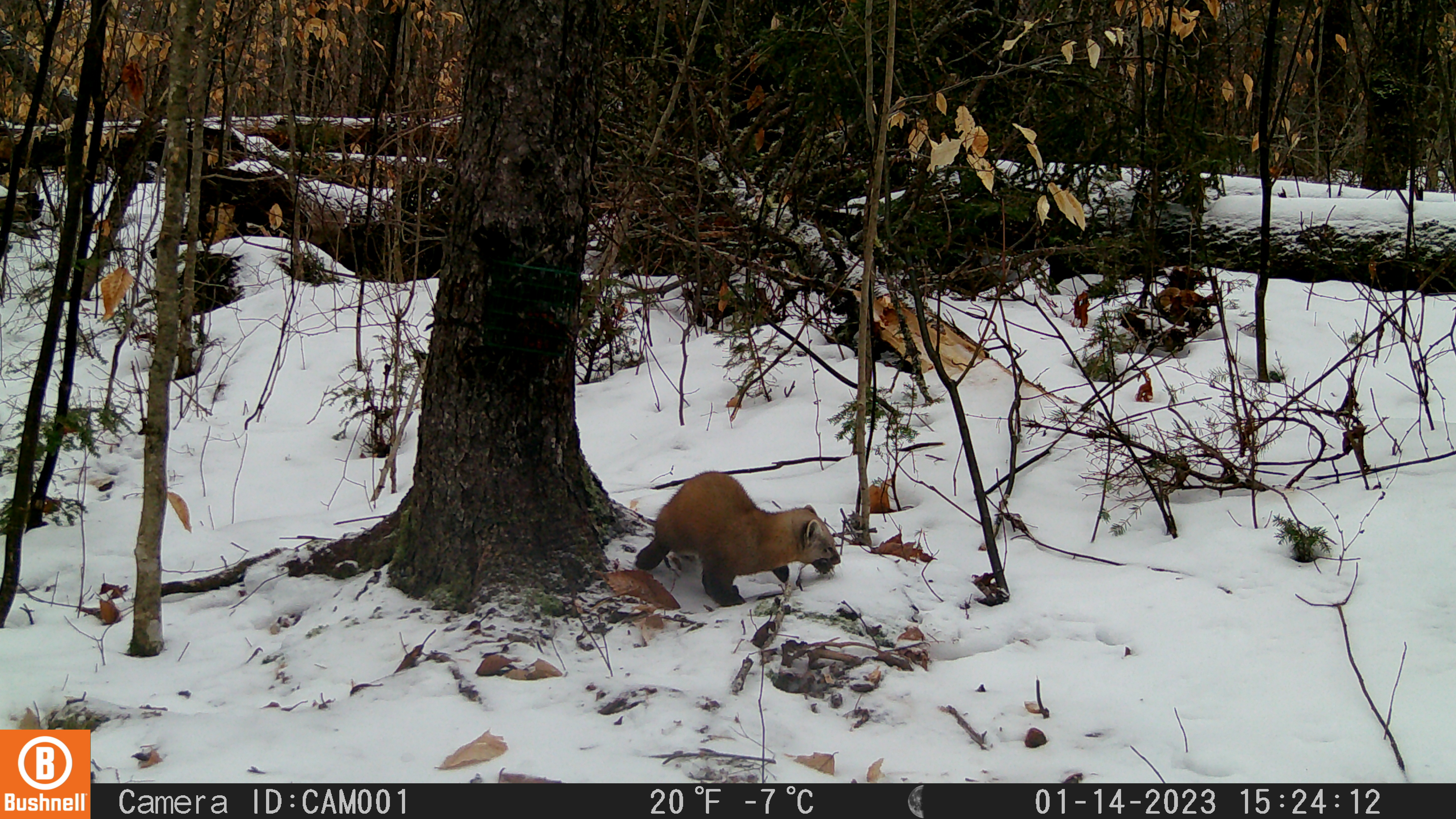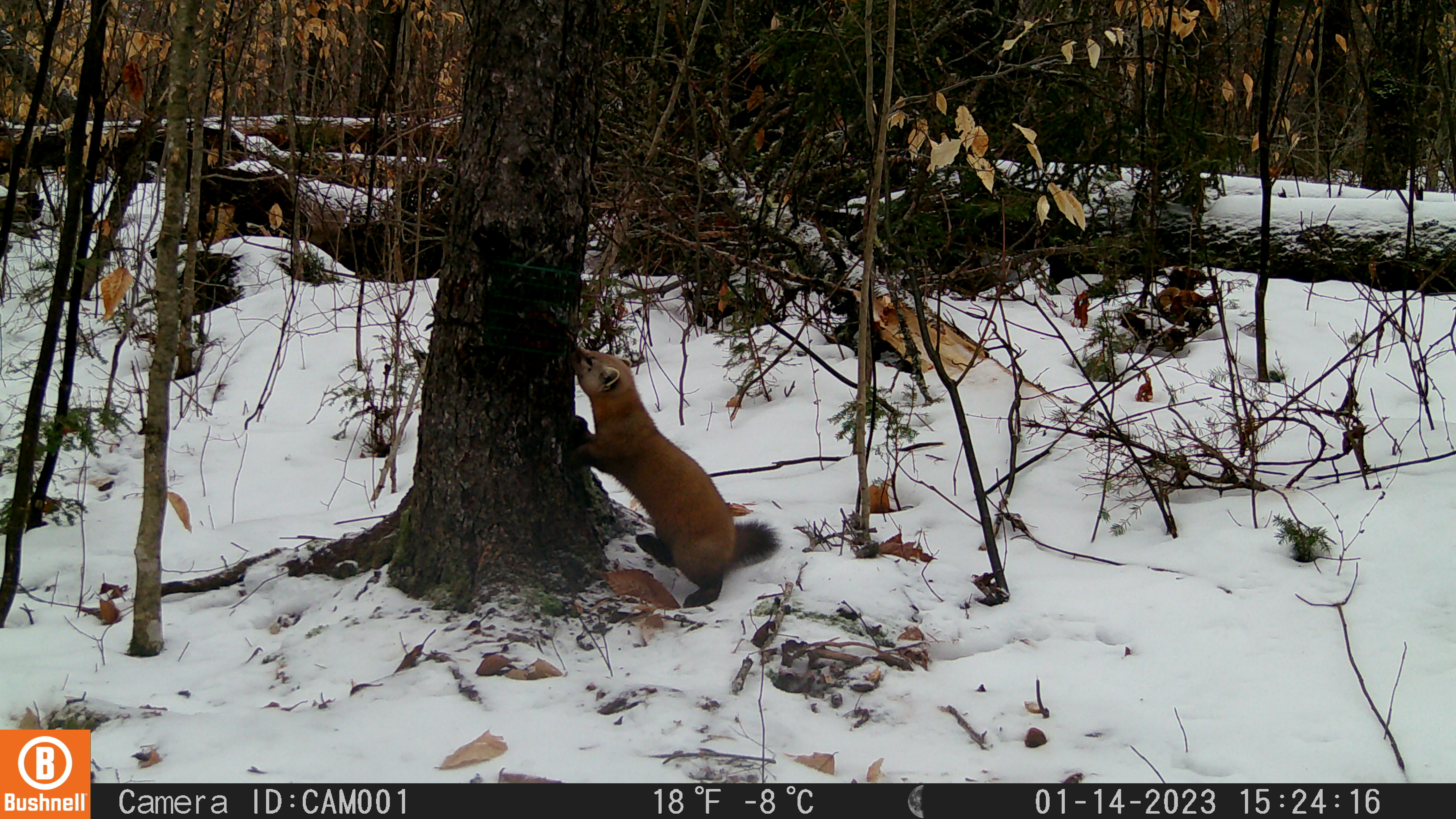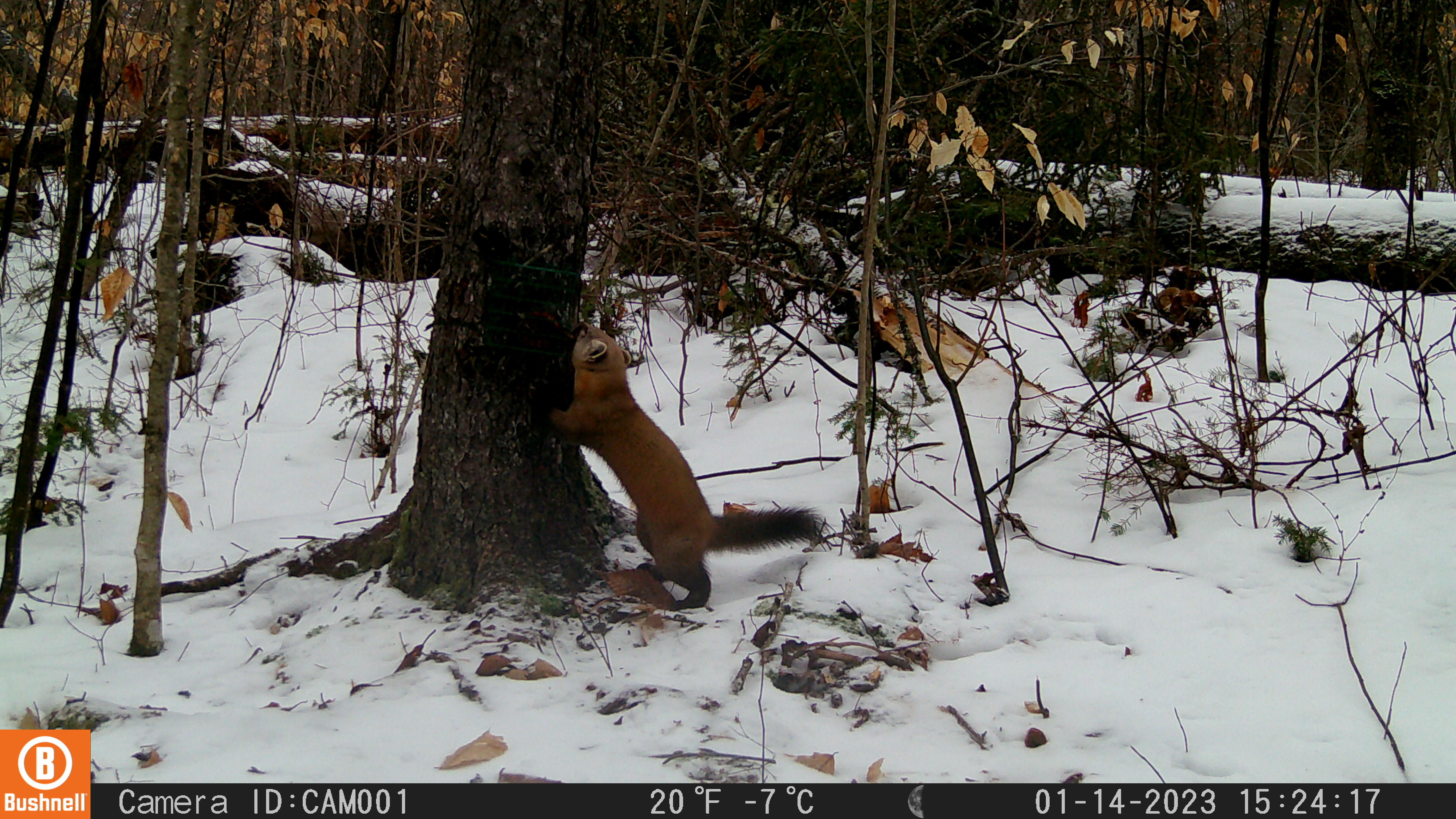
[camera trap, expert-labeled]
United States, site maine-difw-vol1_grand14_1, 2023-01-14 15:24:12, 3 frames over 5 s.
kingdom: Animalia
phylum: Chordata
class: Mammalia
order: Carnivora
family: Mustelidae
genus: Martes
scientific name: Martes americana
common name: american marten